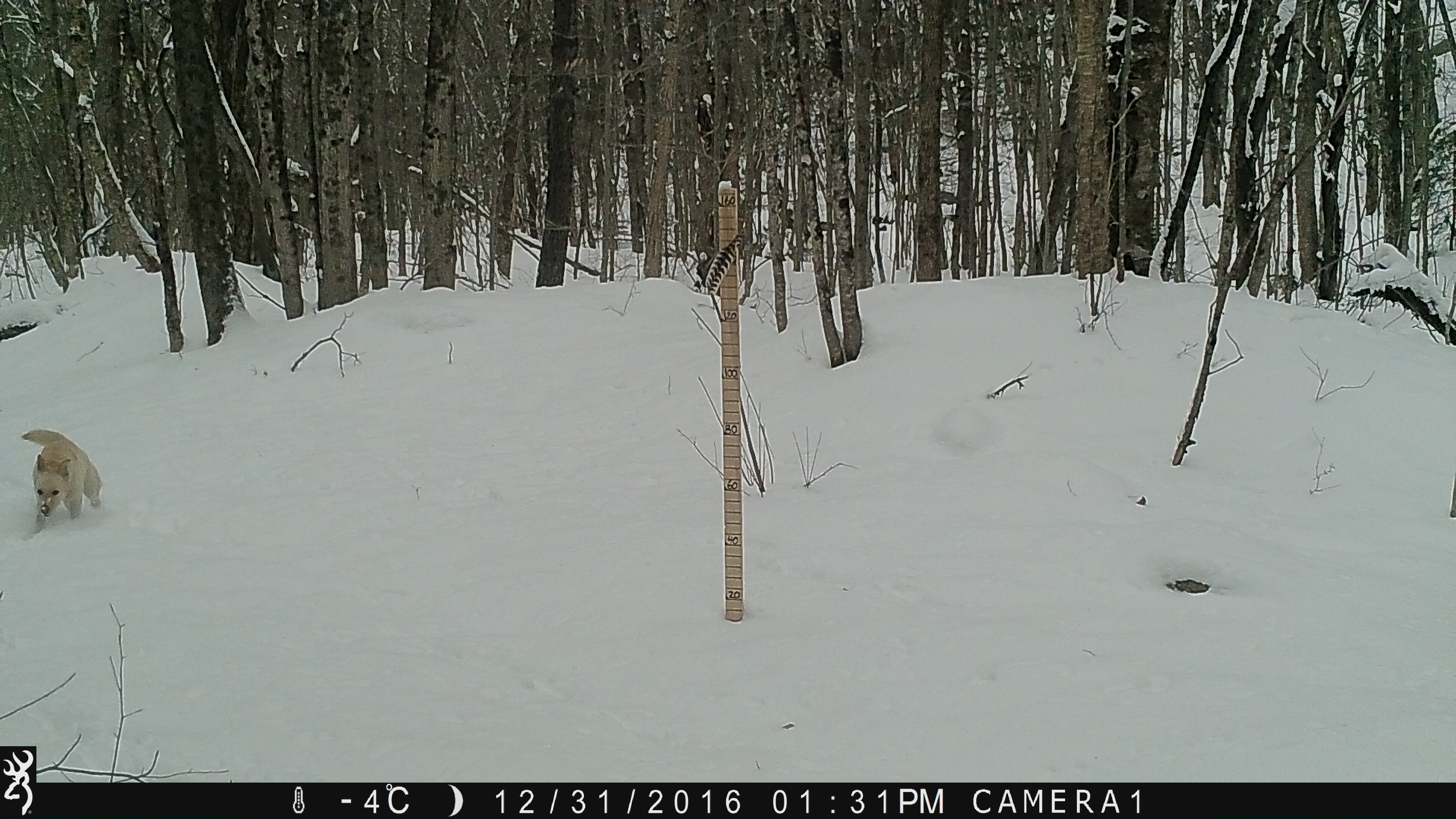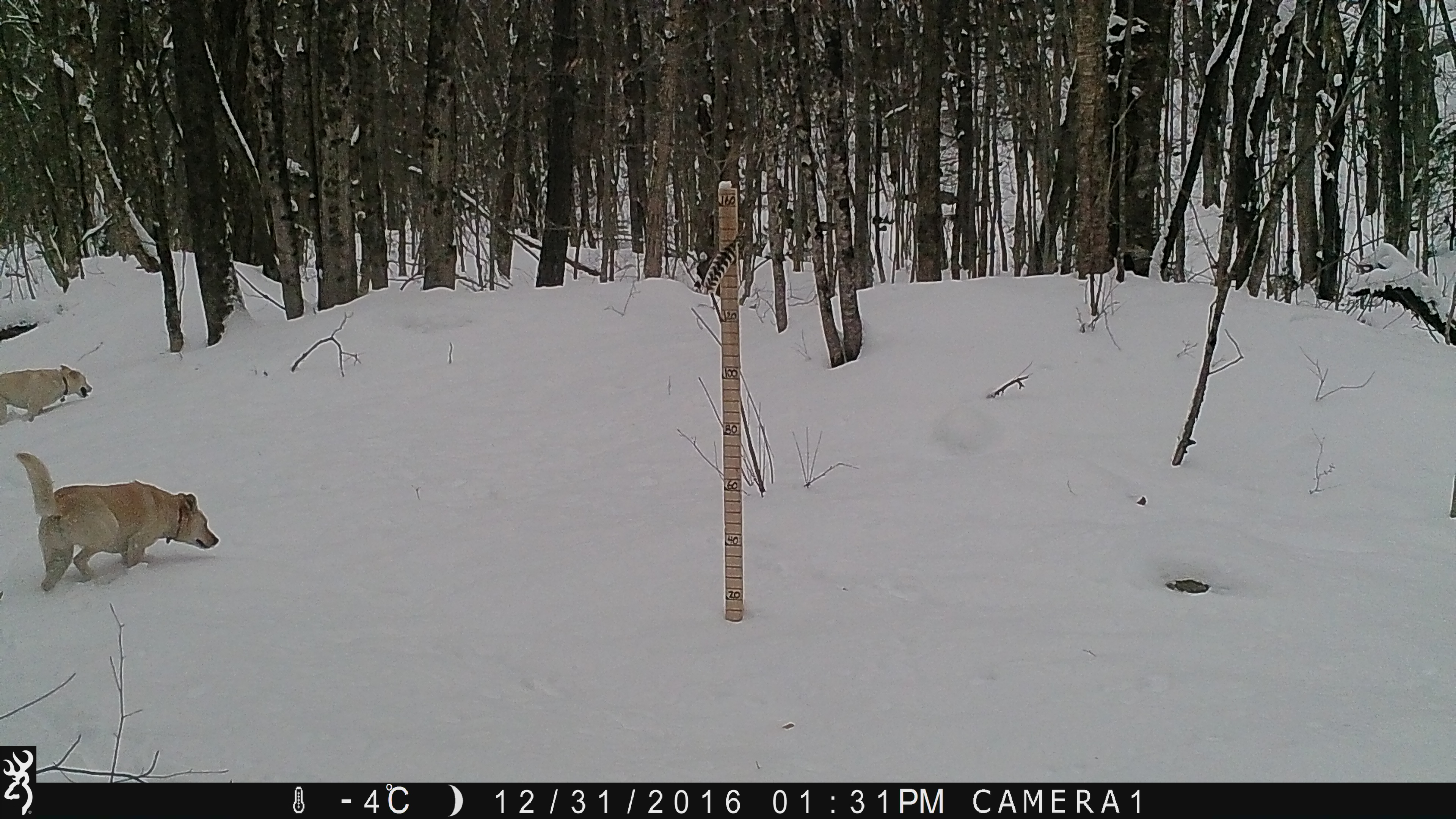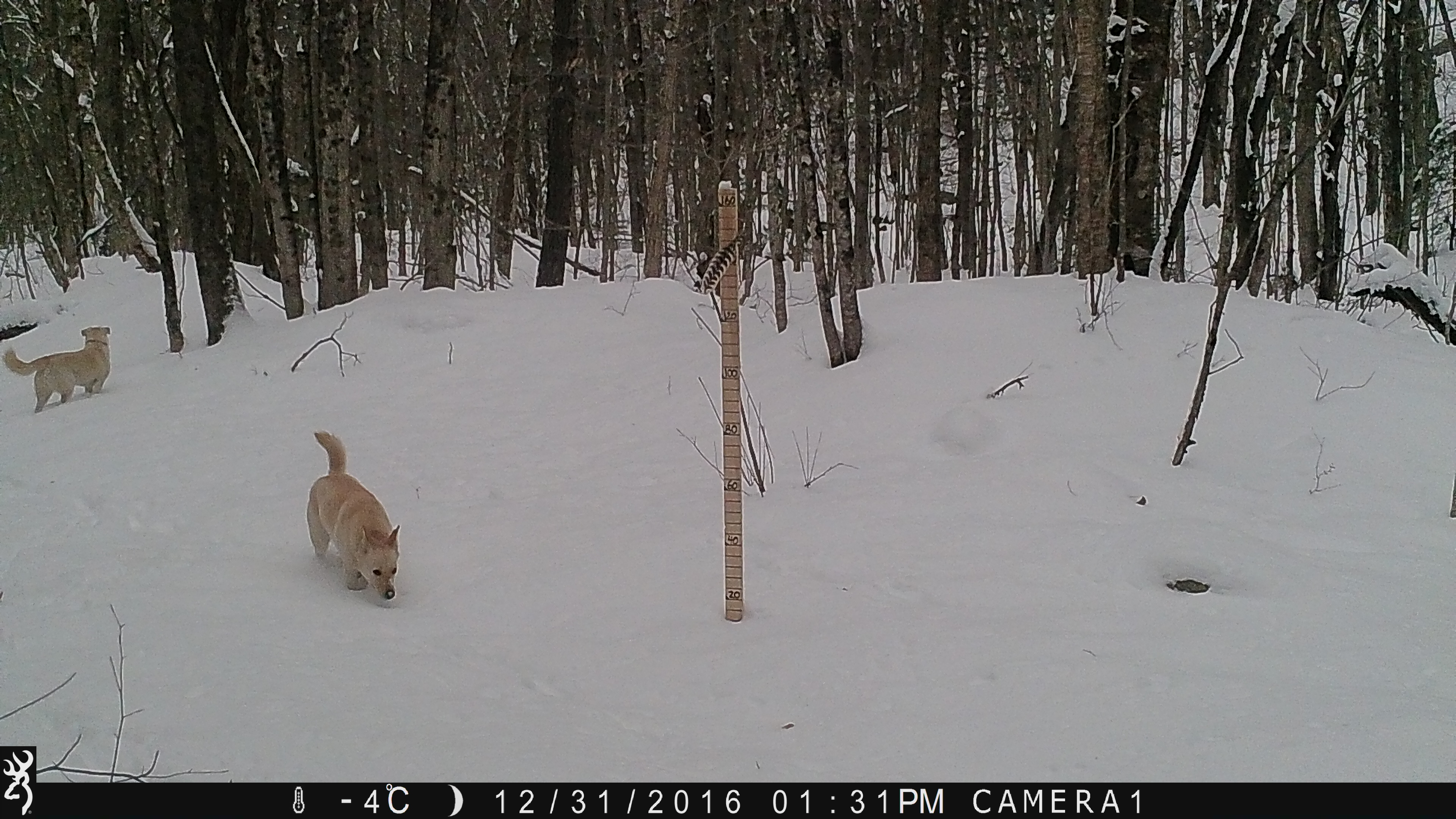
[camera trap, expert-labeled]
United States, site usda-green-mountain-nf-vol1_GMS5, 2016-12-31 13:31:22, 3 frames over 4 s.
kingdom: Animalia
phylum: Chordata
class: Mammalia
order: Carnivora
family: Canidae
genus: Canis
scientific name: Canis familiaris familiaris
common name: domestic dog